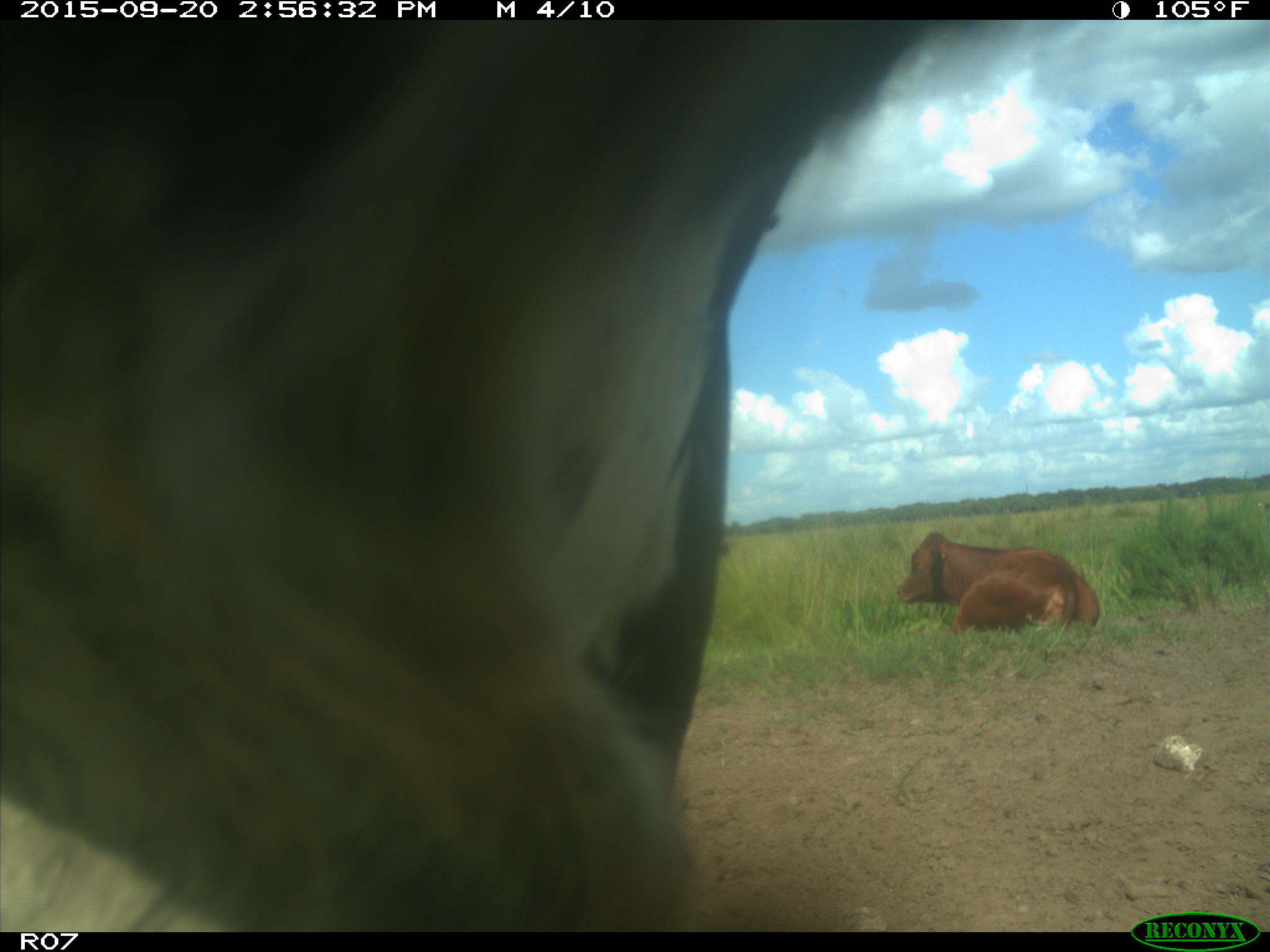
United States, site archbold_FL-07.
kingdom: Animalia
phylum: Chordata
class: Mammalia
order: Artiodactyla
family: Bovidae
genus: Bos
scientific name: Bos taurus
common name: domestic cow